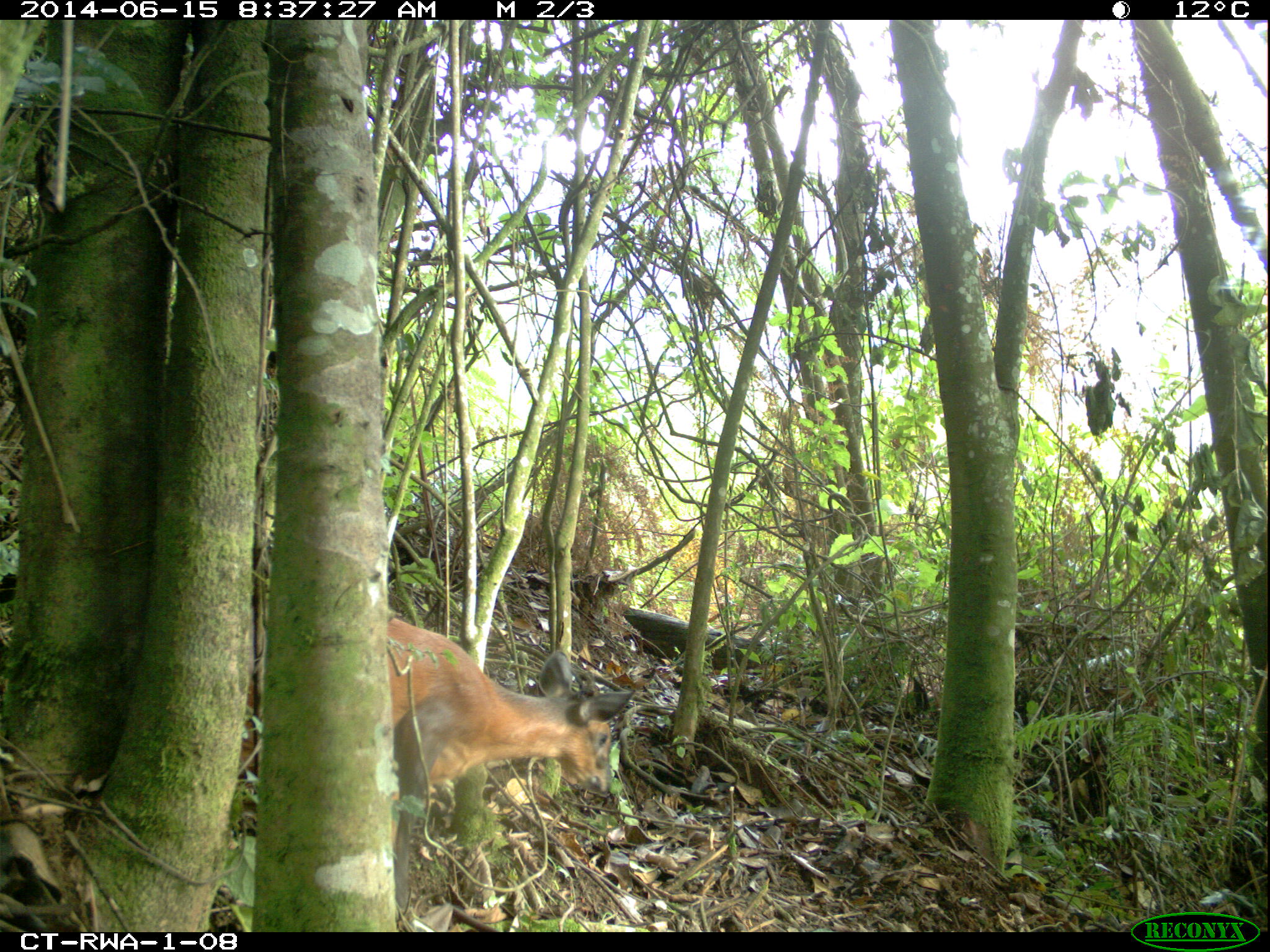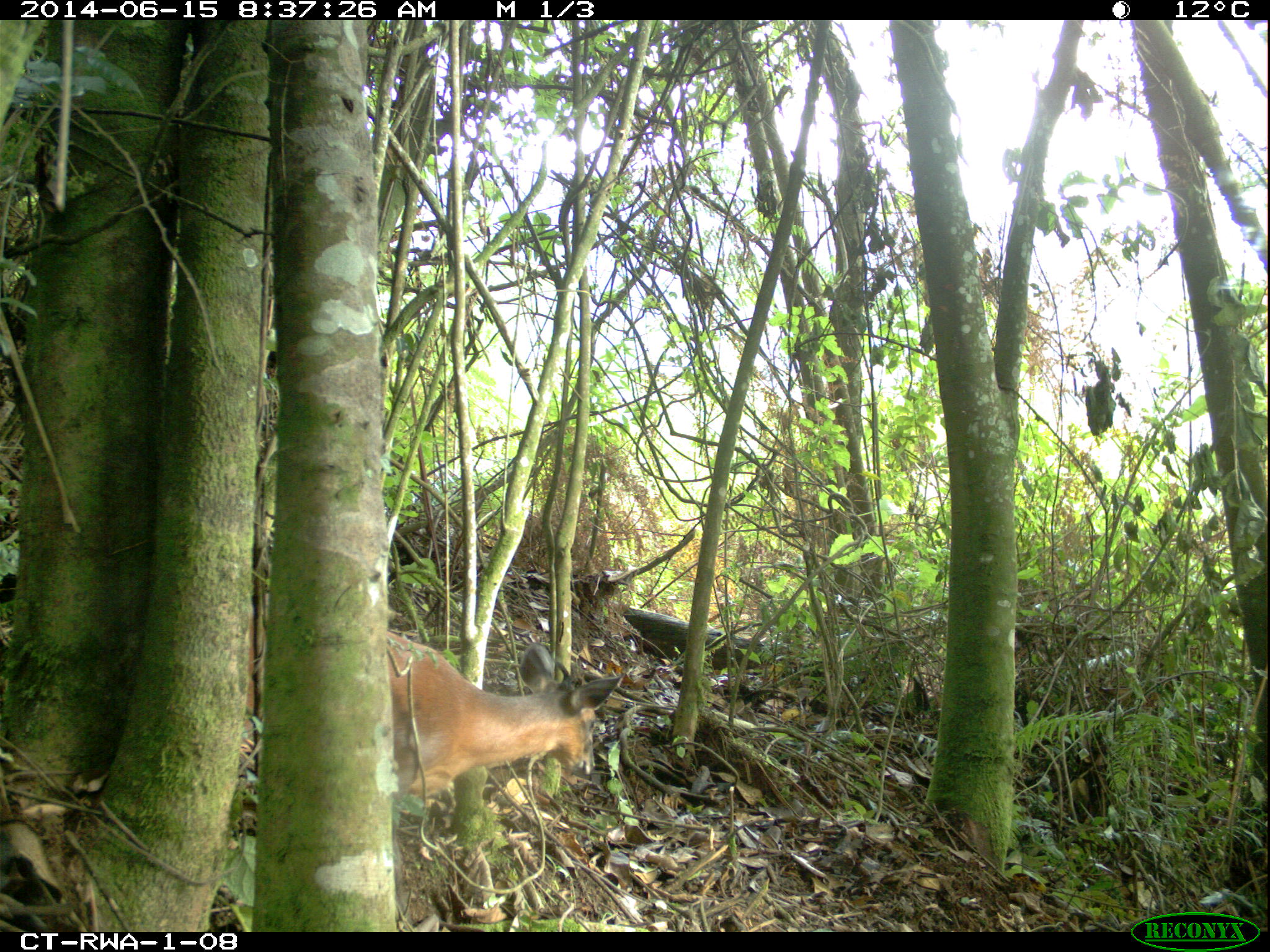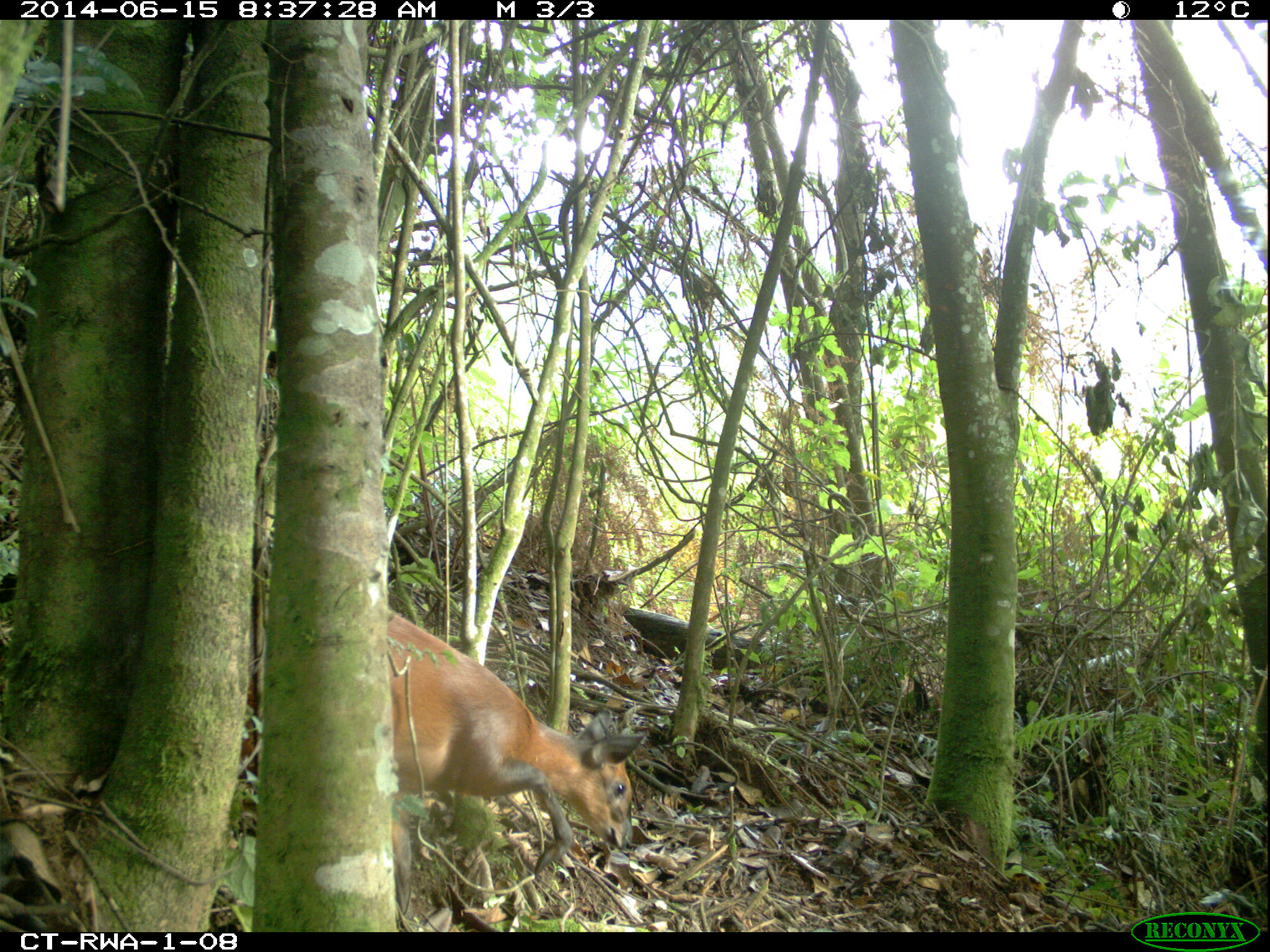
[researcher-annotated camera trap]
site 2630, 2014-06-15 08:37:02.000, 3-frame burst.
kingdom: Animalia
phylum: Chordata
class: Mammalia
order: Artiodactyla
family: Bovidae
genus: Cephalophus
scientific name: Cephalophus nigrifrons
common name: black-fronted duiker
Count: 1.